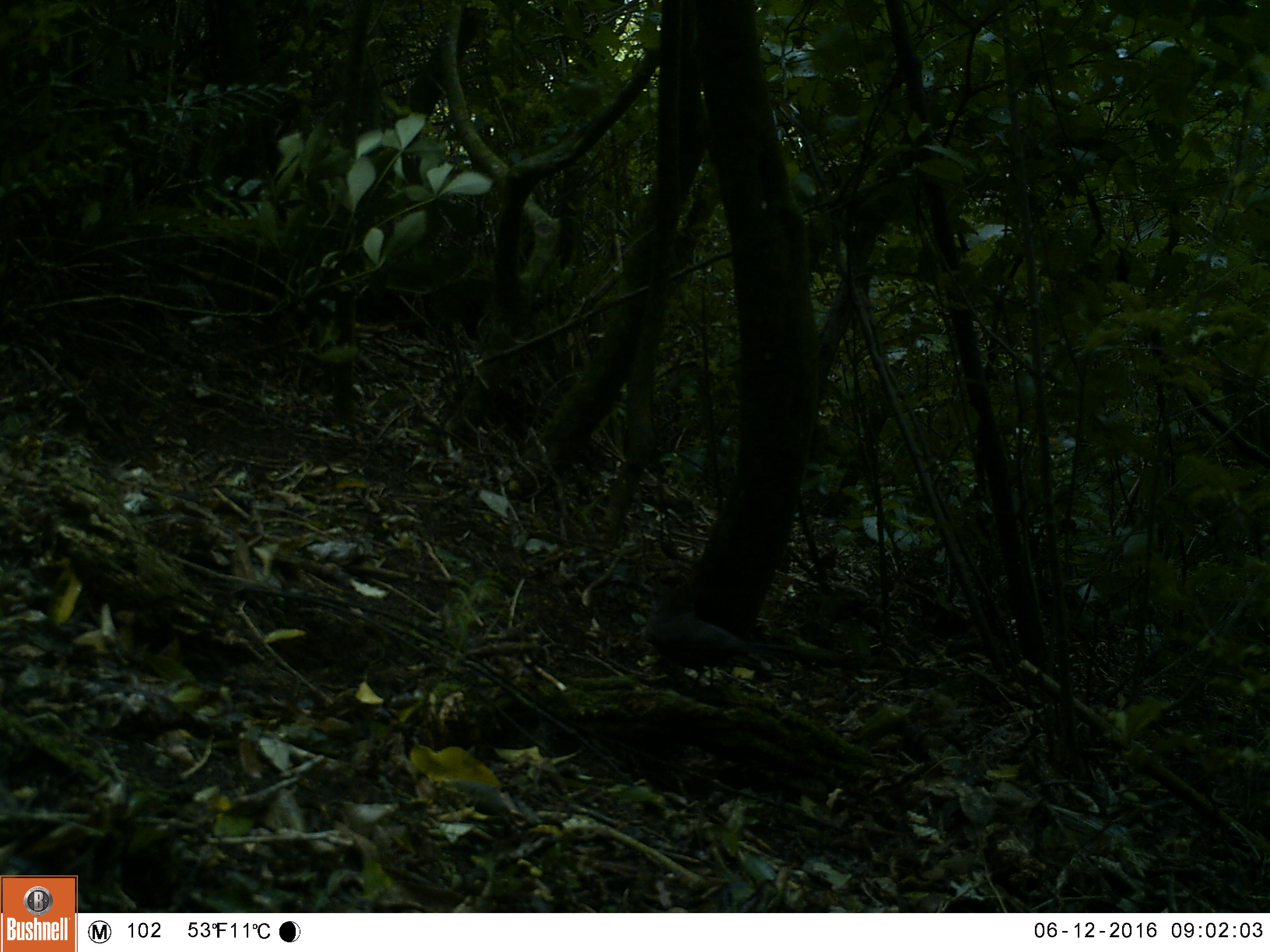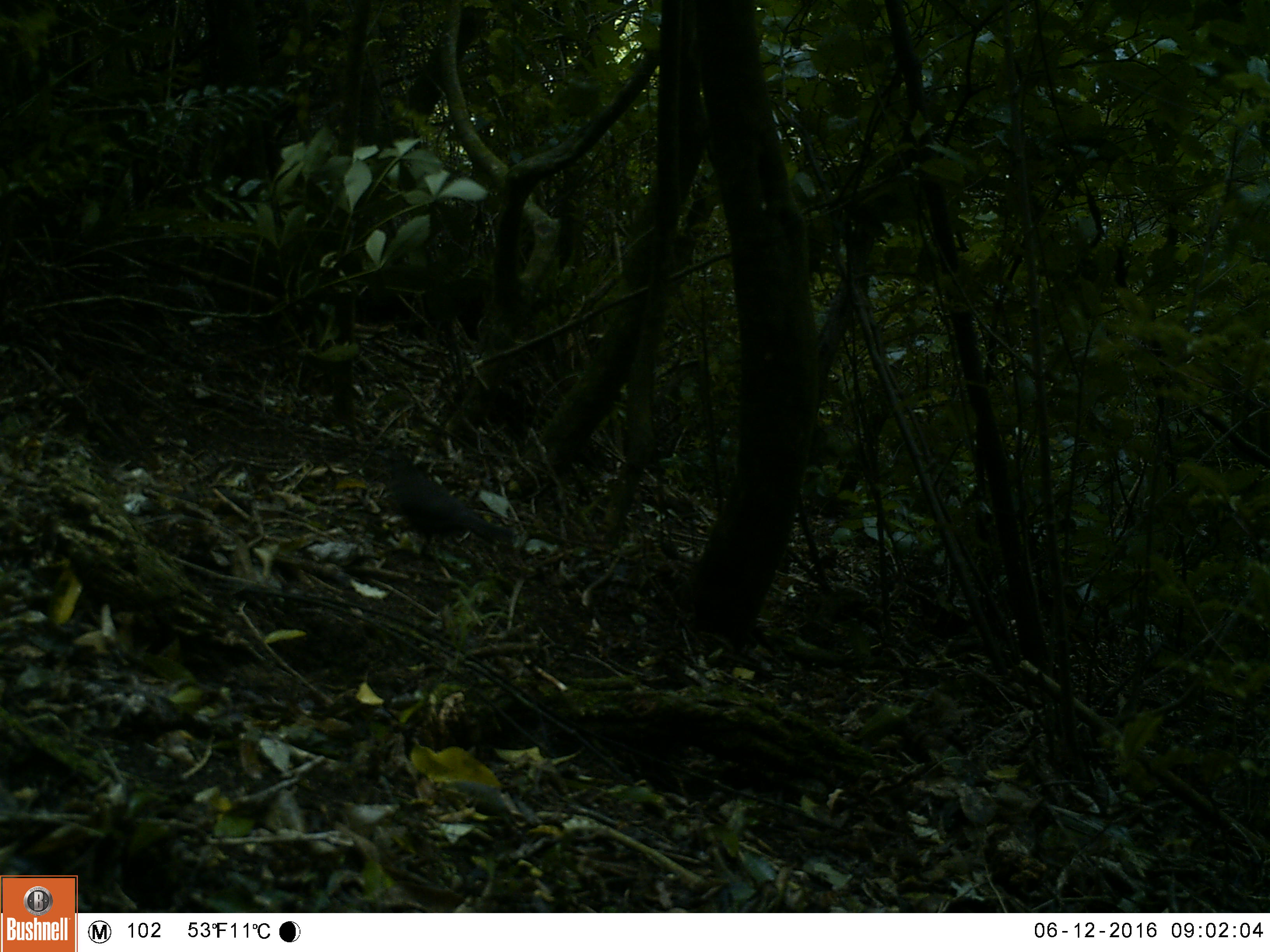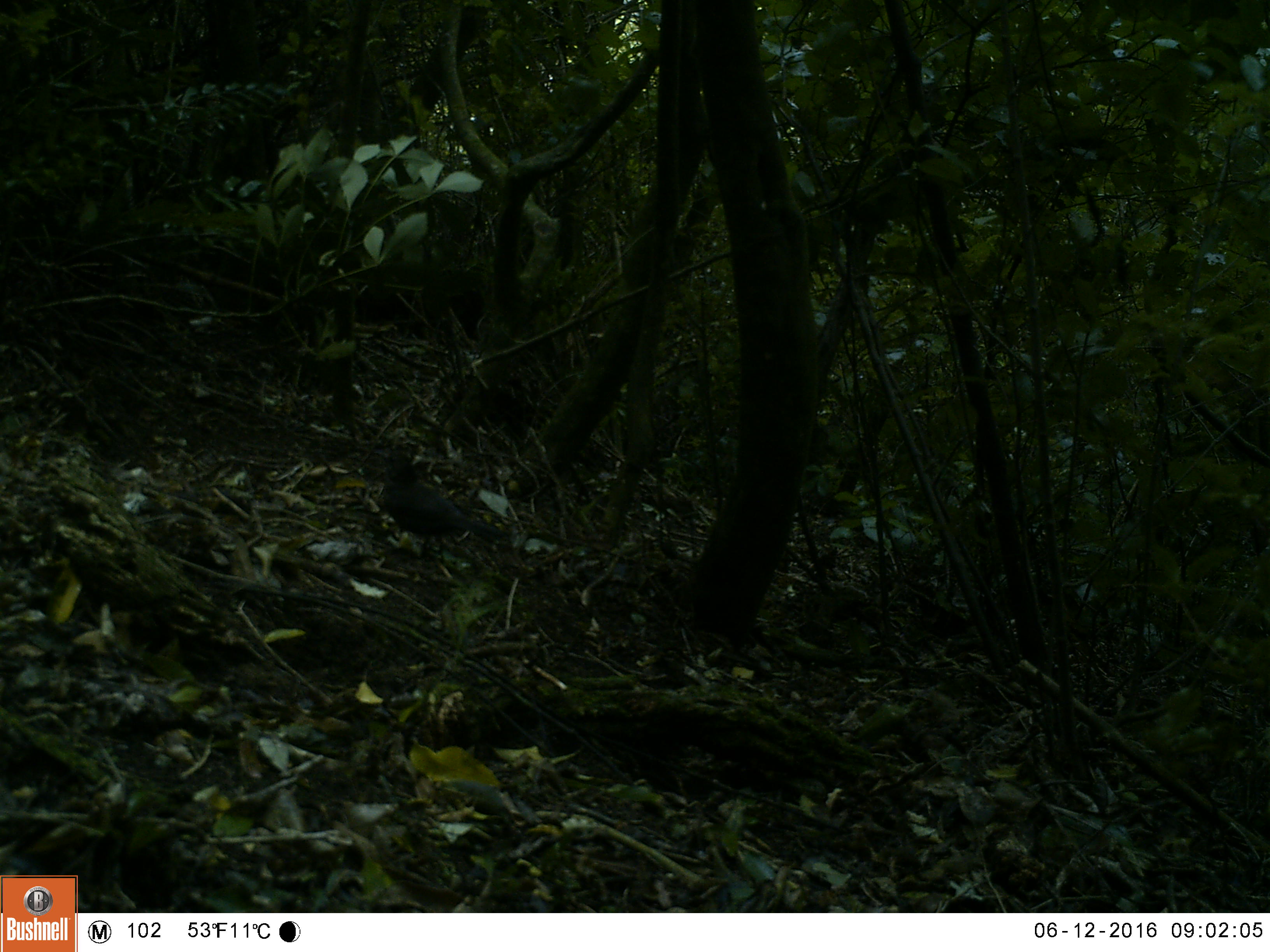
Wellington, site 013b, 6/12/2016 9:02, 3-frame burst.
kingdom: Animalia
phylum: Chordata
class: Aves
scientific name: Aves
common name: bird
Bird (Aves).